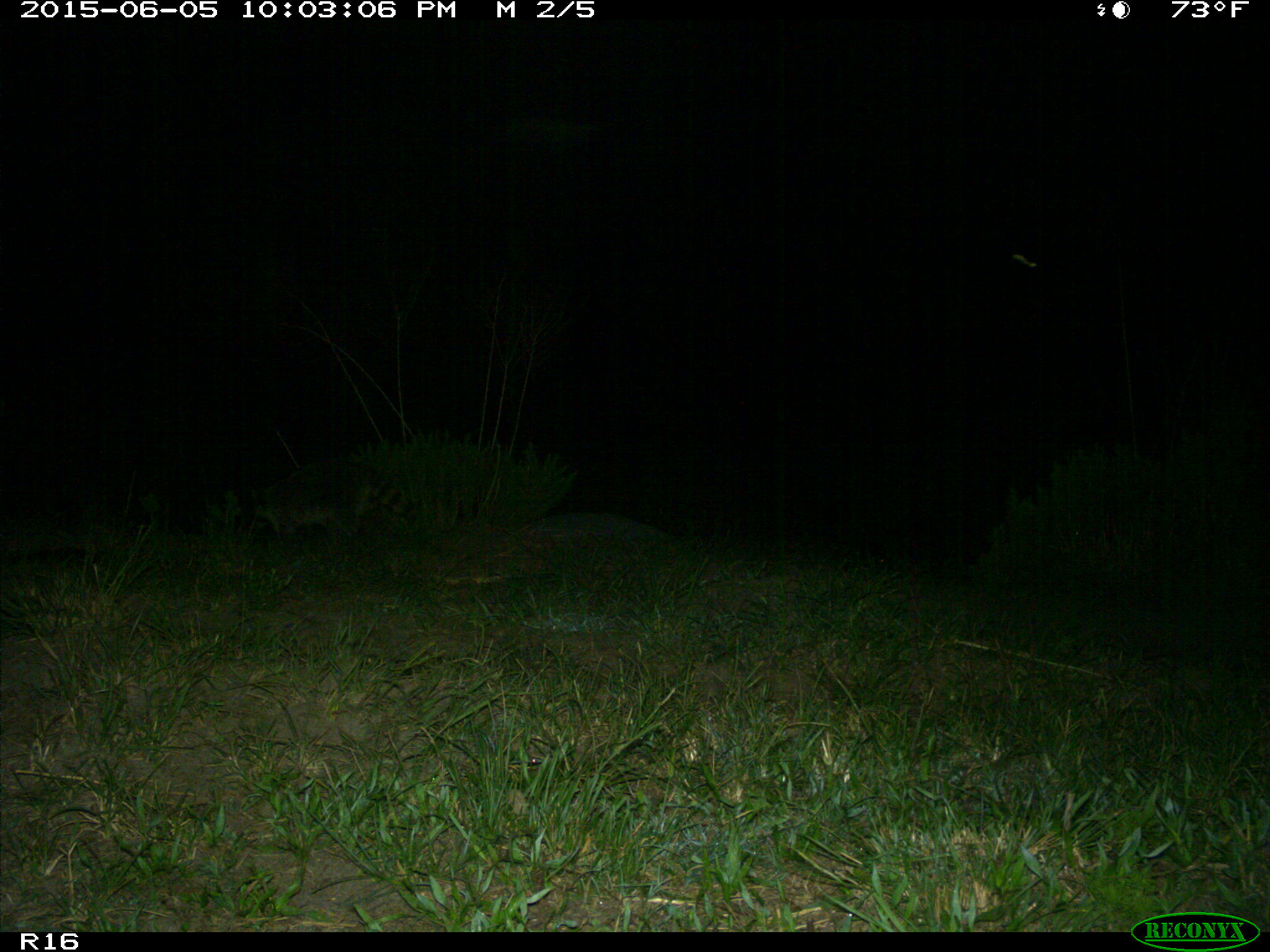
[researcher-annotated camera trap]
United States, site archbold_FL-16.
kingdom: Animalia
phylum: Chordata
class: Mammalia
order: Carnivora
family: Procyonidae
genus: Procyon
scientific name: Procyon lotor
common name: common raccoon